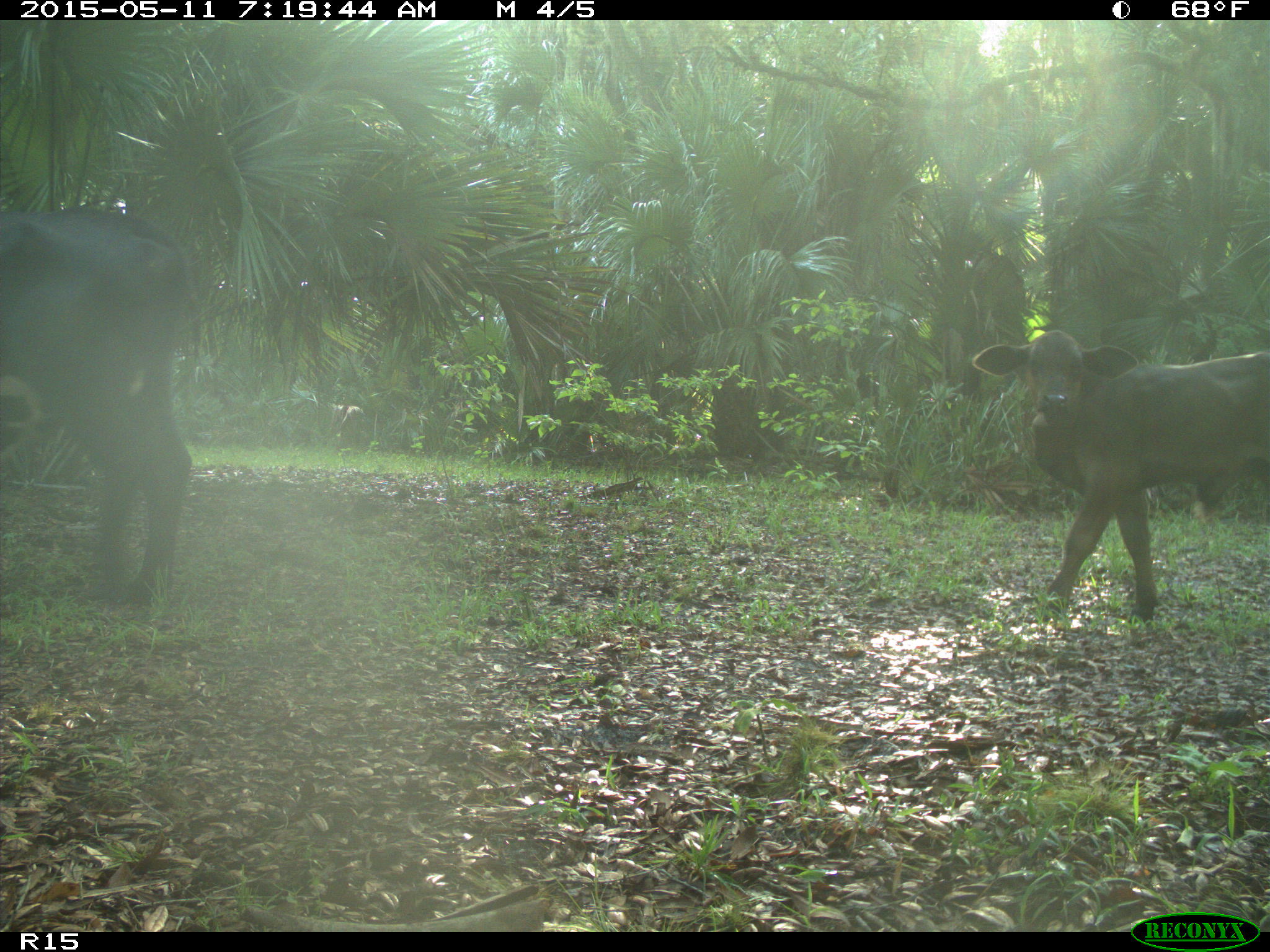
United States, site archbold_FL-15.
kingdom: Animalia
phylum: Chordata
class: Mammalia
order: Artiodactyla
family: Bovidae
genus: Bos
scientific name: Bos taurus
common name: domestic cow